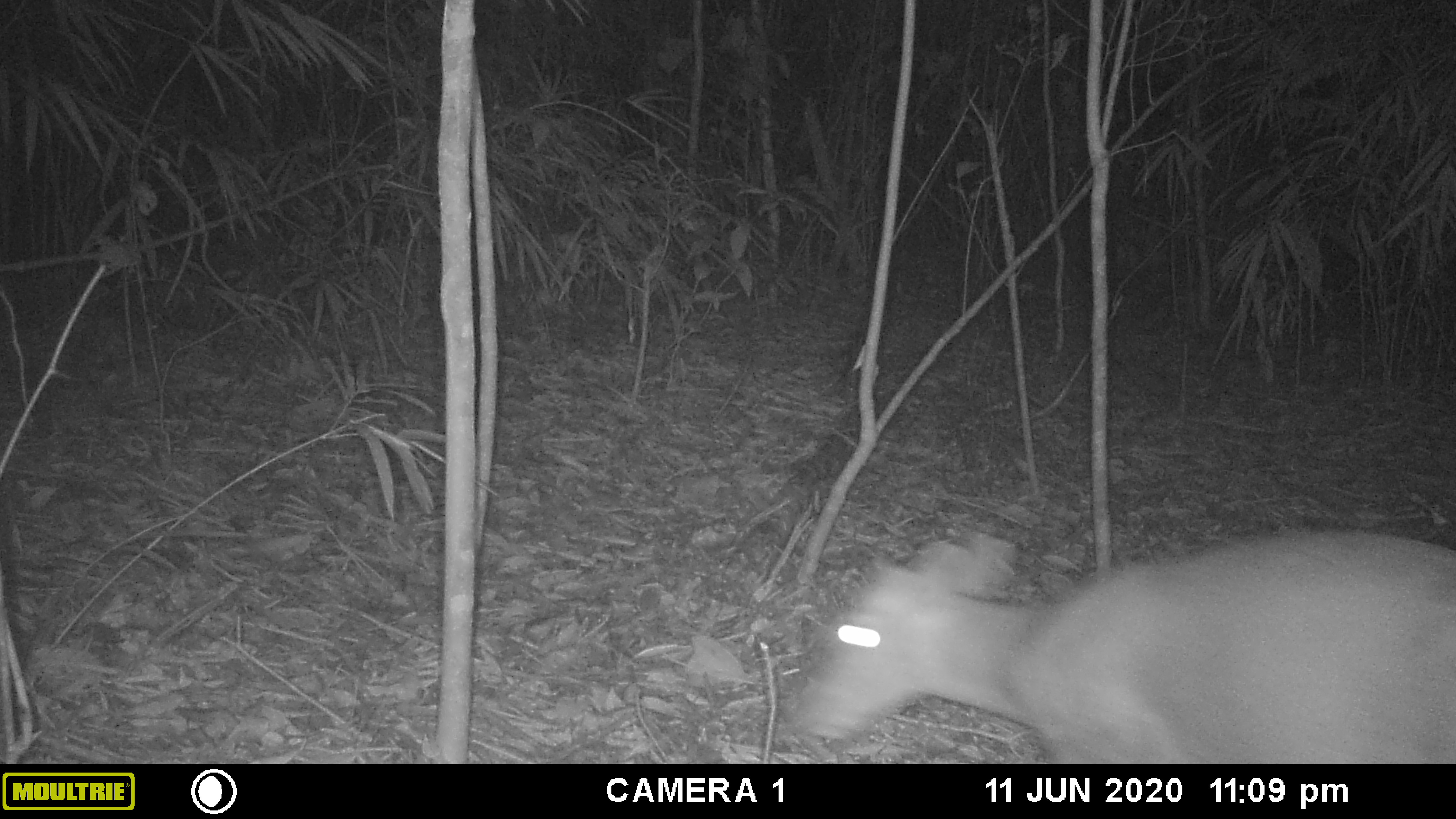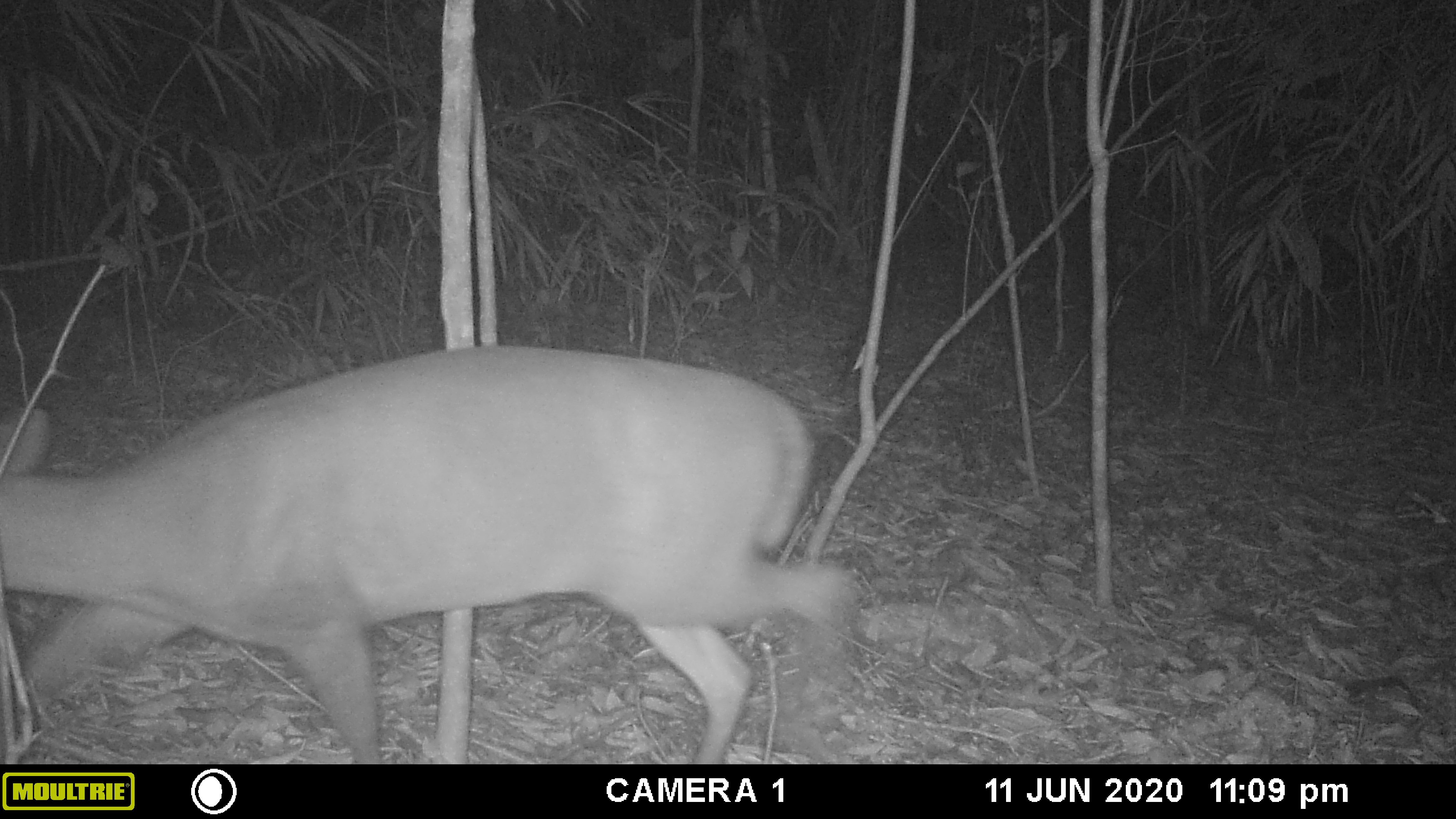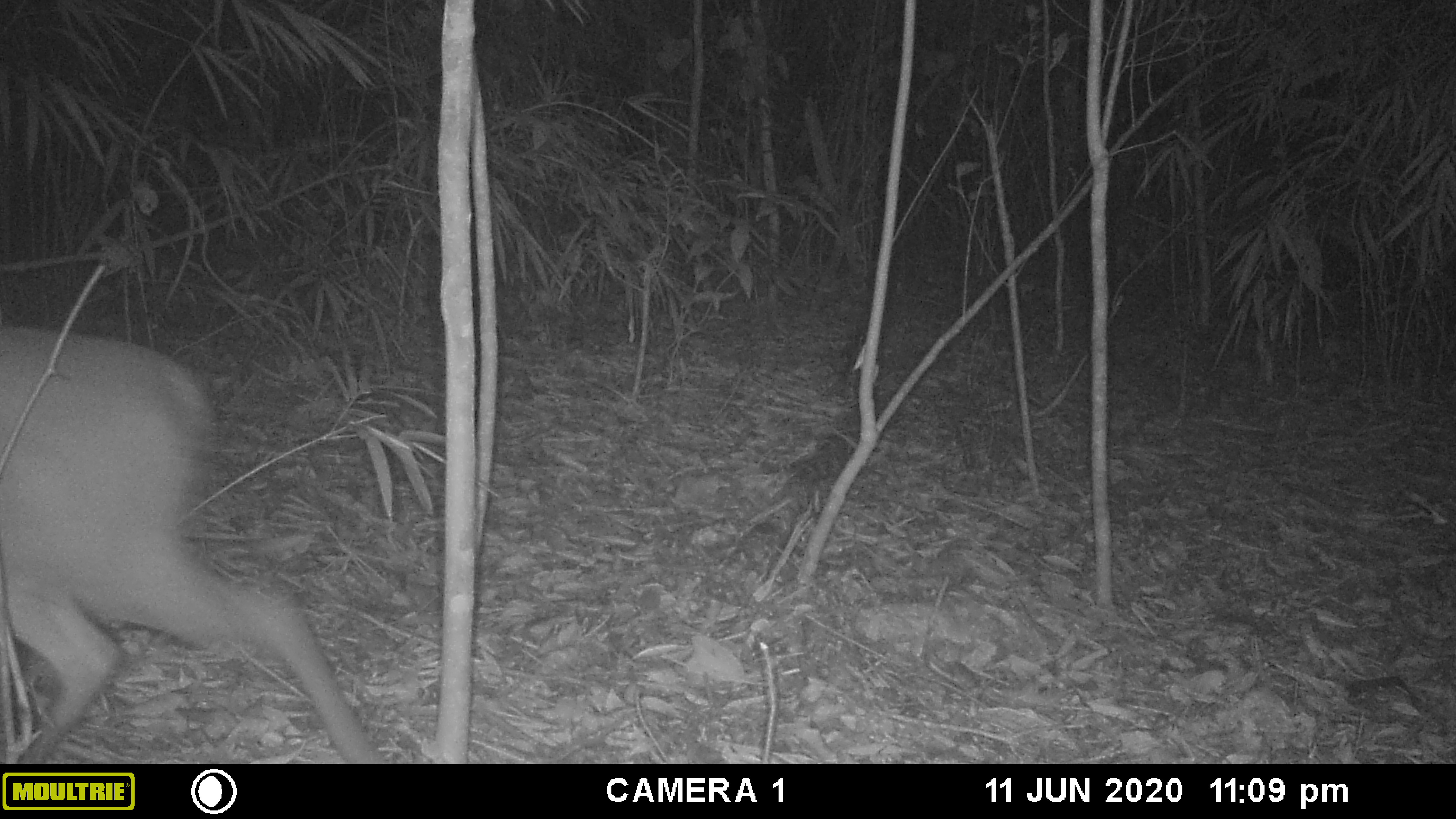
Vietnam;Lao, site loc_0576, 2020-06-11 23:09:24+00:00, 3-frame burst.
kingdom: Animalia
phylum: Chordata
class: Mammalia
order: Artiodactyla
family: Cervidae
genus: Muntiacus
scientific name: Muntiacus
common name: muntjacs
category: unidentified muntjac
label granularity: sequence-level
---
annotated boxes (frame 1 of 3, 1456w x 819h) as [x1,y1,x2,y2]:
unidentified muntjac: [780,531,1456,764]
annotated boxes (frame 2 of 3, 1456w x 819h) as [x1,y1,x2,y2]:
unidentified muntjac: [0,346,859,763]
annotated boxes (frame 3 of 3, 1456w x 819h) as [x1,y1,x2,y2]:
unidentified muntjac: [0,325,386,763]